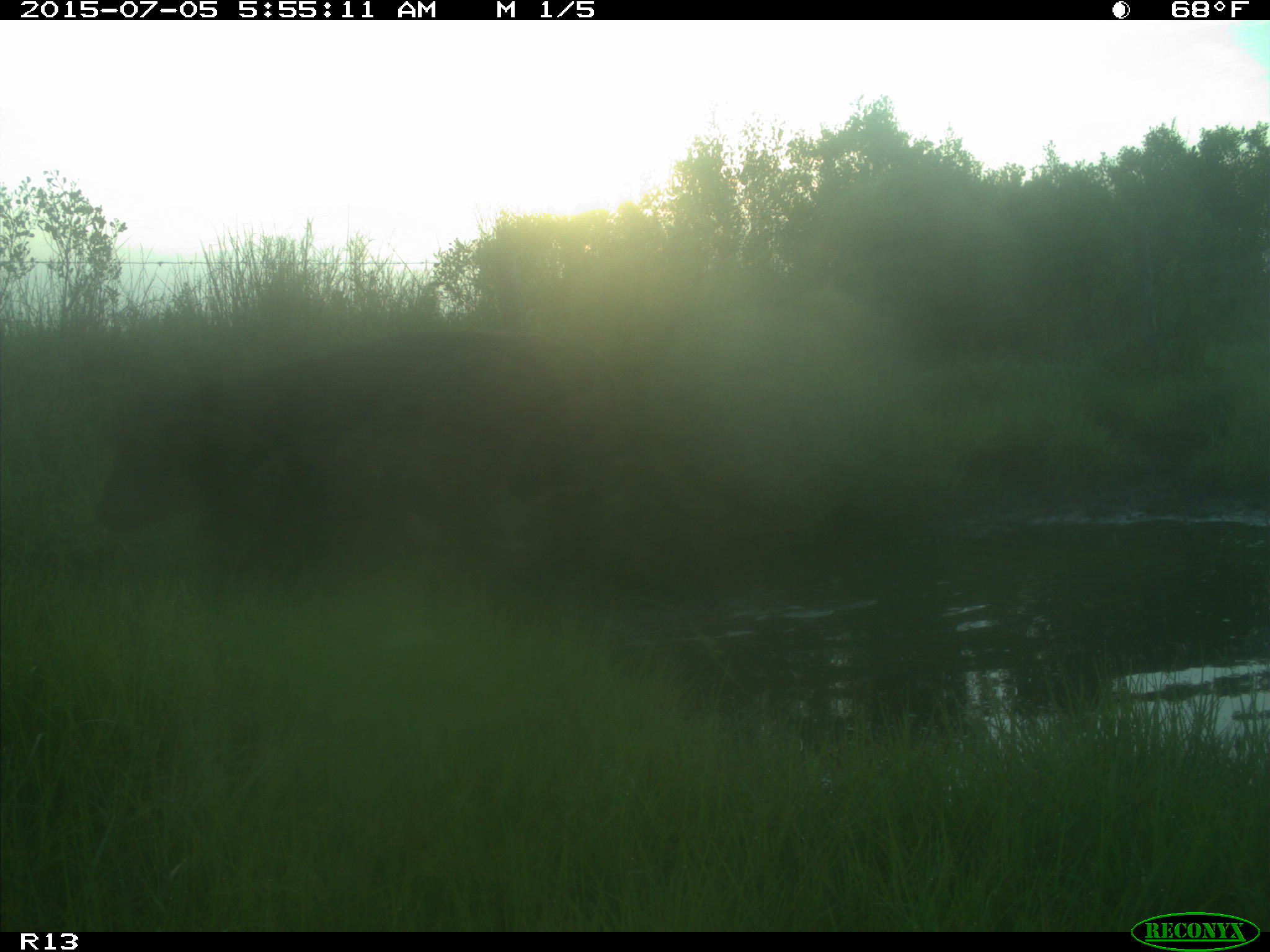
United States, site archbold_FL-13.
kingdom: Animalia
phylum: Chordata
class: Mammalia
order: Artiodactyla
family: Bovidae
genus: Bos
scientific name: Bos taurus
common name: domestic cow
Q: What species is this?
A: Bos taurus (domestic cow).